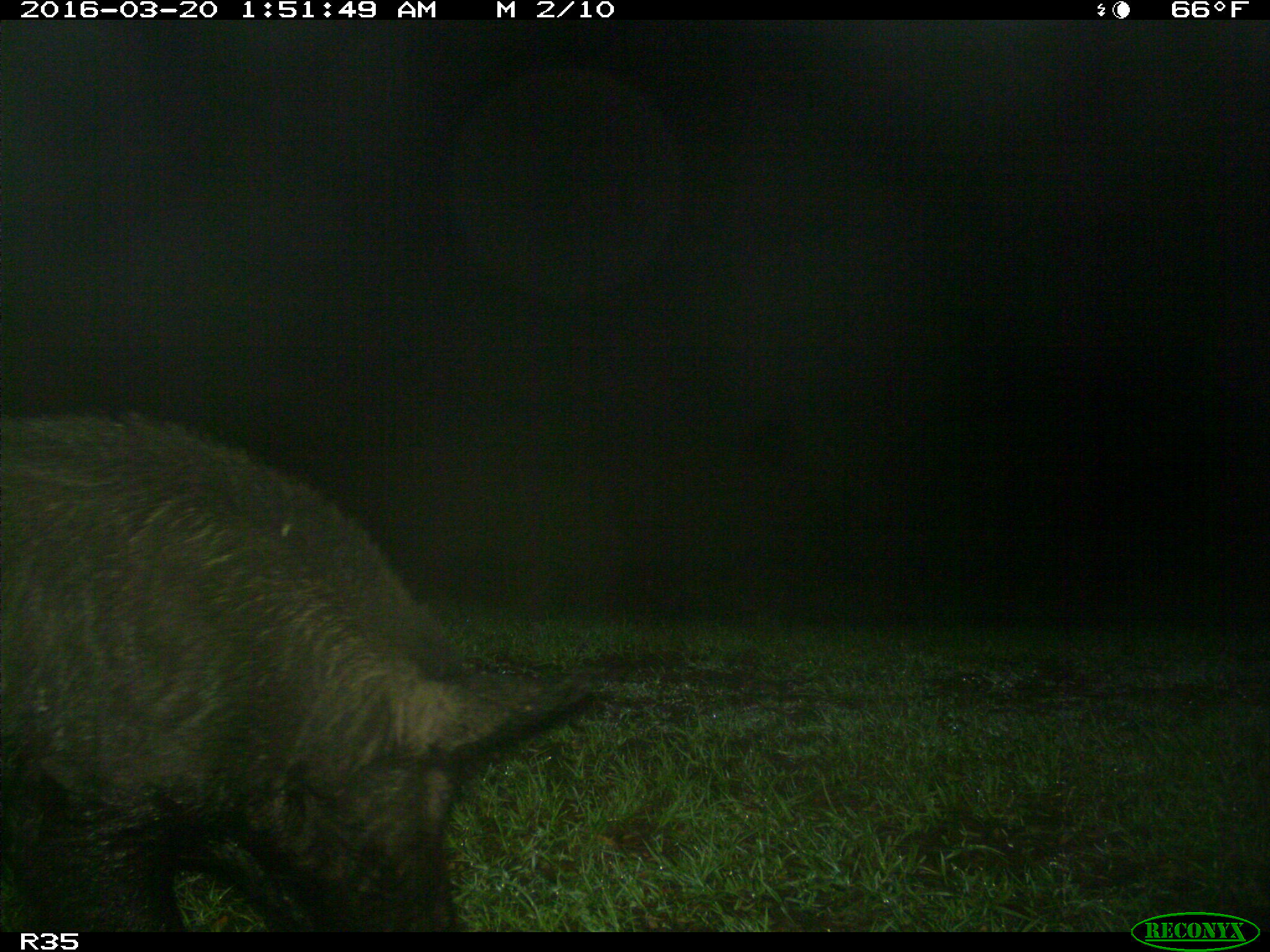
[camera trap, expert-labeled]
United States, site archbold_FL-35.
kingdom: Animalia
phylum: Chordata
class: Mammalia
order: Artiodactyla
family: Suidae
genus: Sus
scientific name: Sus scrofa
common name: wild boar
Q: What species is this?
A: Sus scrofa (wild boar).